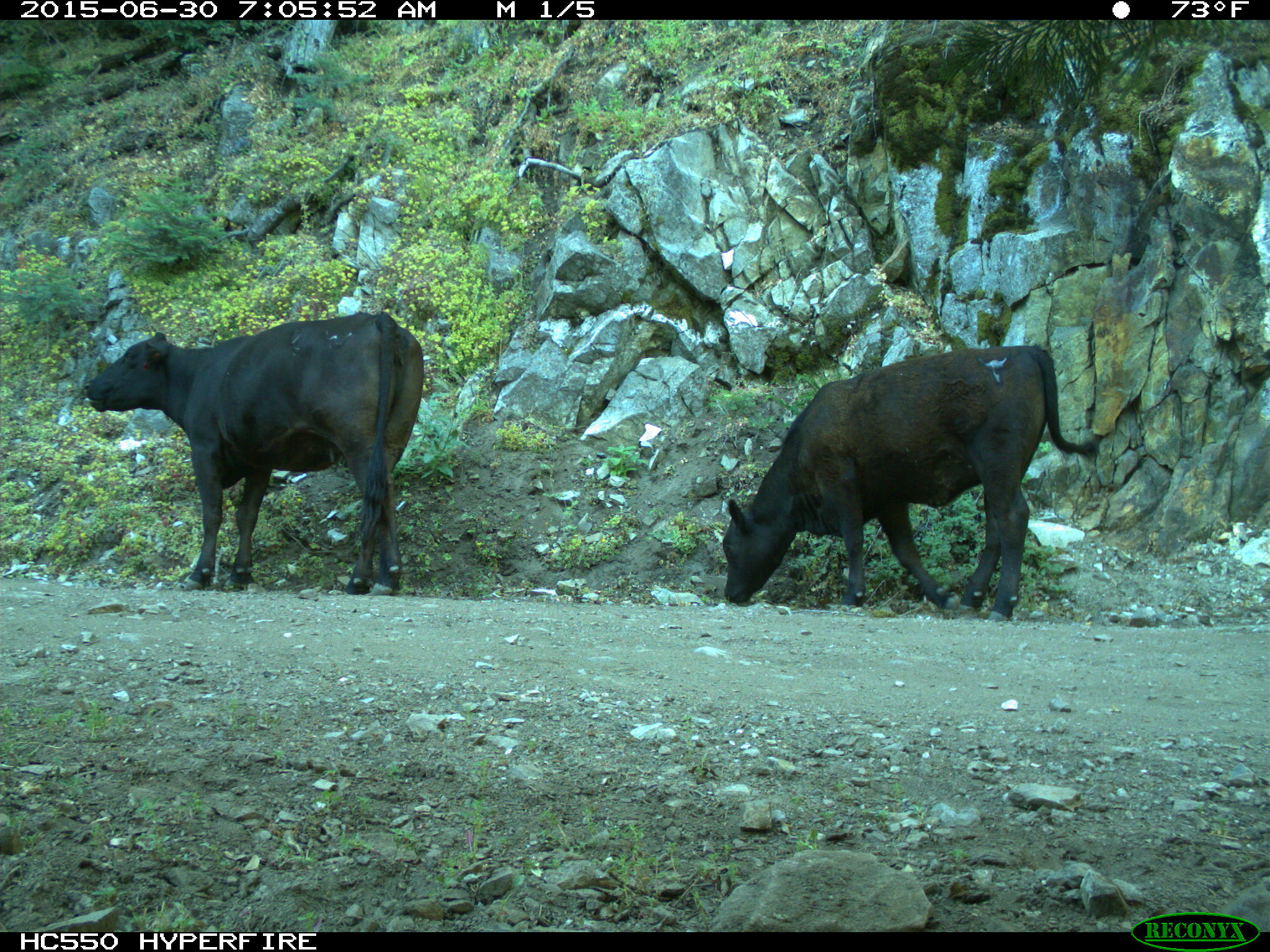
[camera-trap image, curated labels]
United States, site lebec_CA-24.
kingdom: Animalia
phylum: Chordata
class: Mammalia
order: Artiodactyla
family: Bovidae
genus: Bos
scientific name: Bos taurus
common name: domestic cow